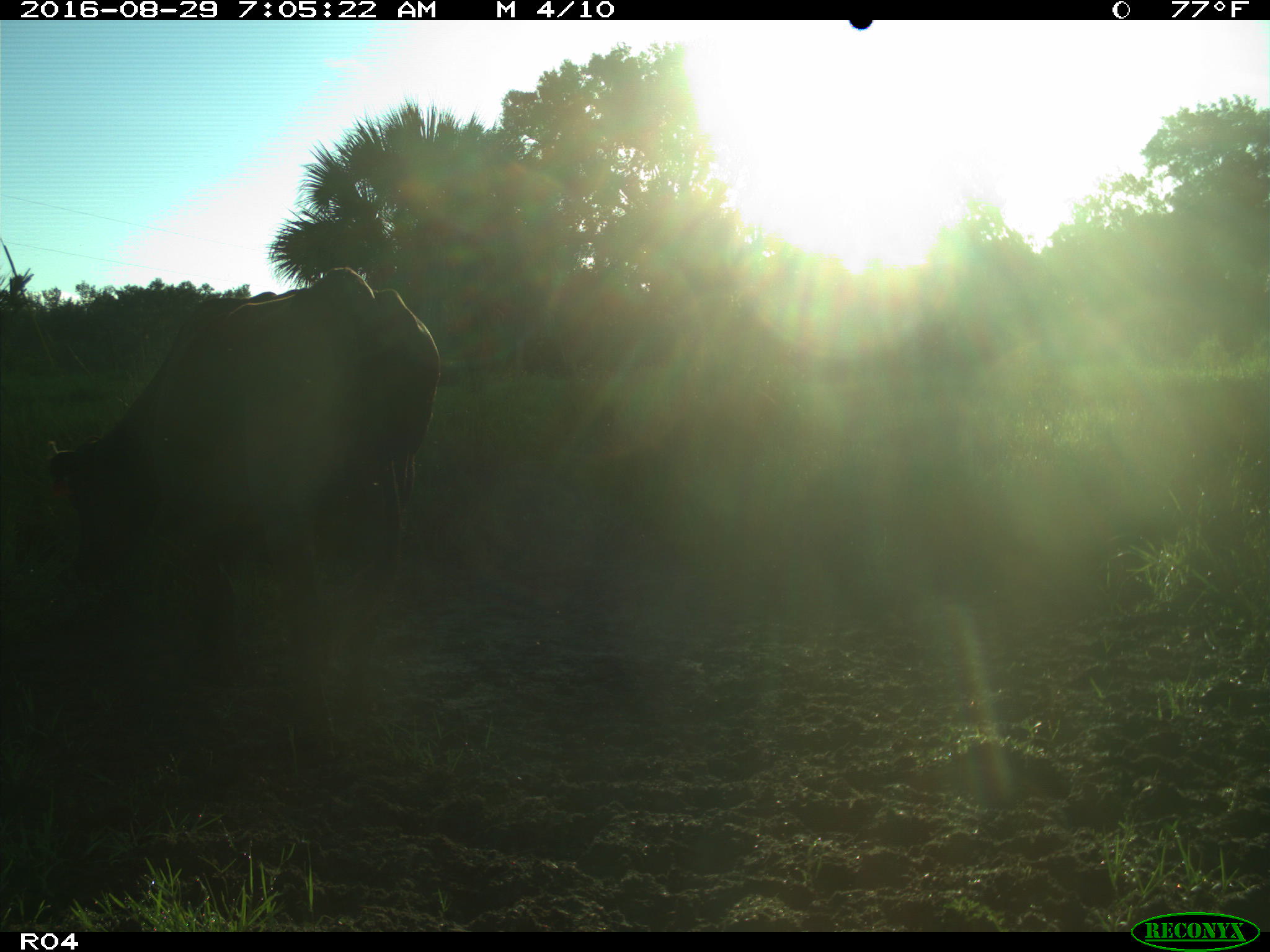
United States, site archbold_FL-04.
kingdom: Animalia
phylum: Chordata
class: Mammalia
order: Artiodactyla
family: Bovidae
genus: Bos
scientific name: Bos taurus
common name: domestic cow